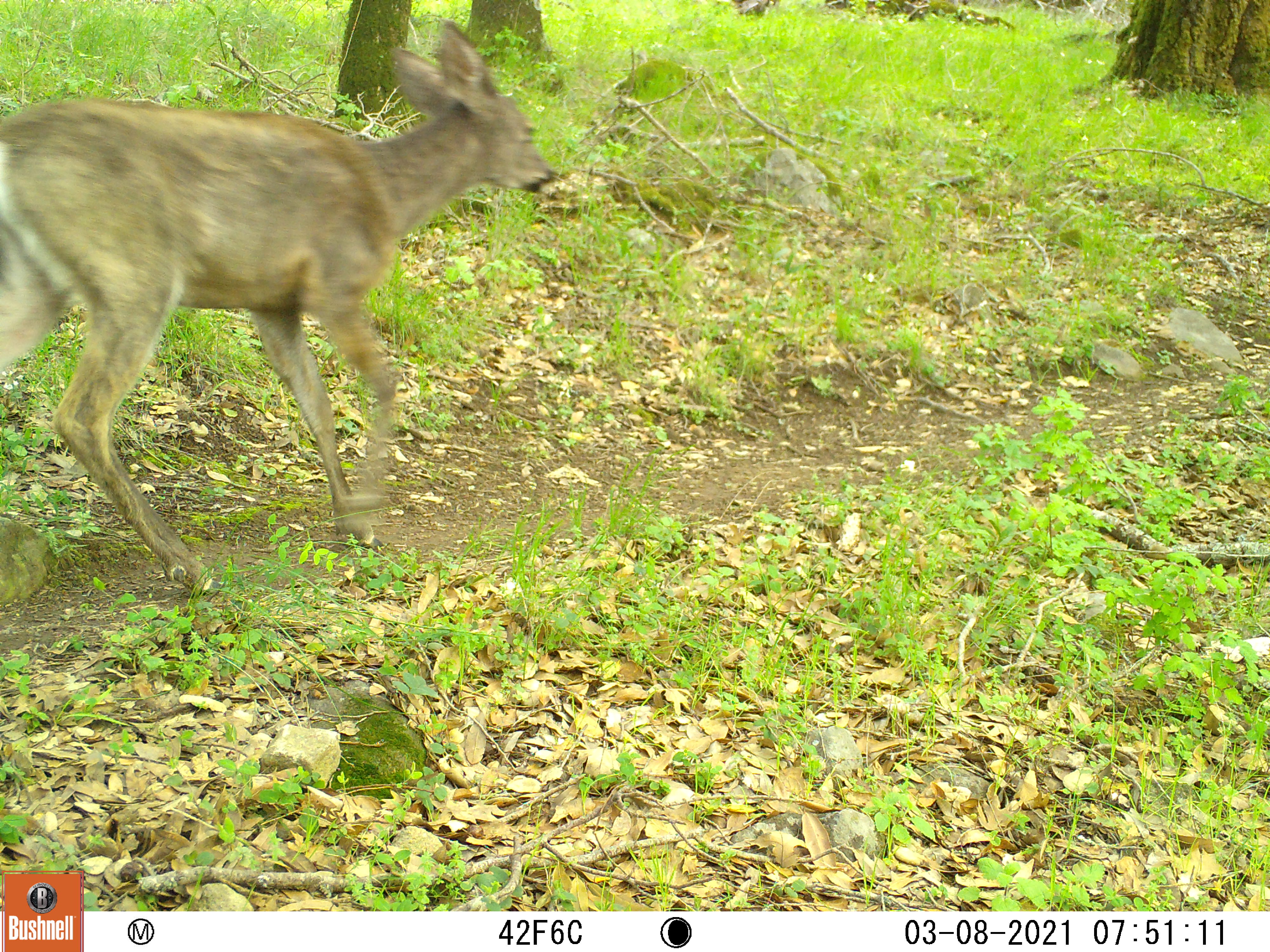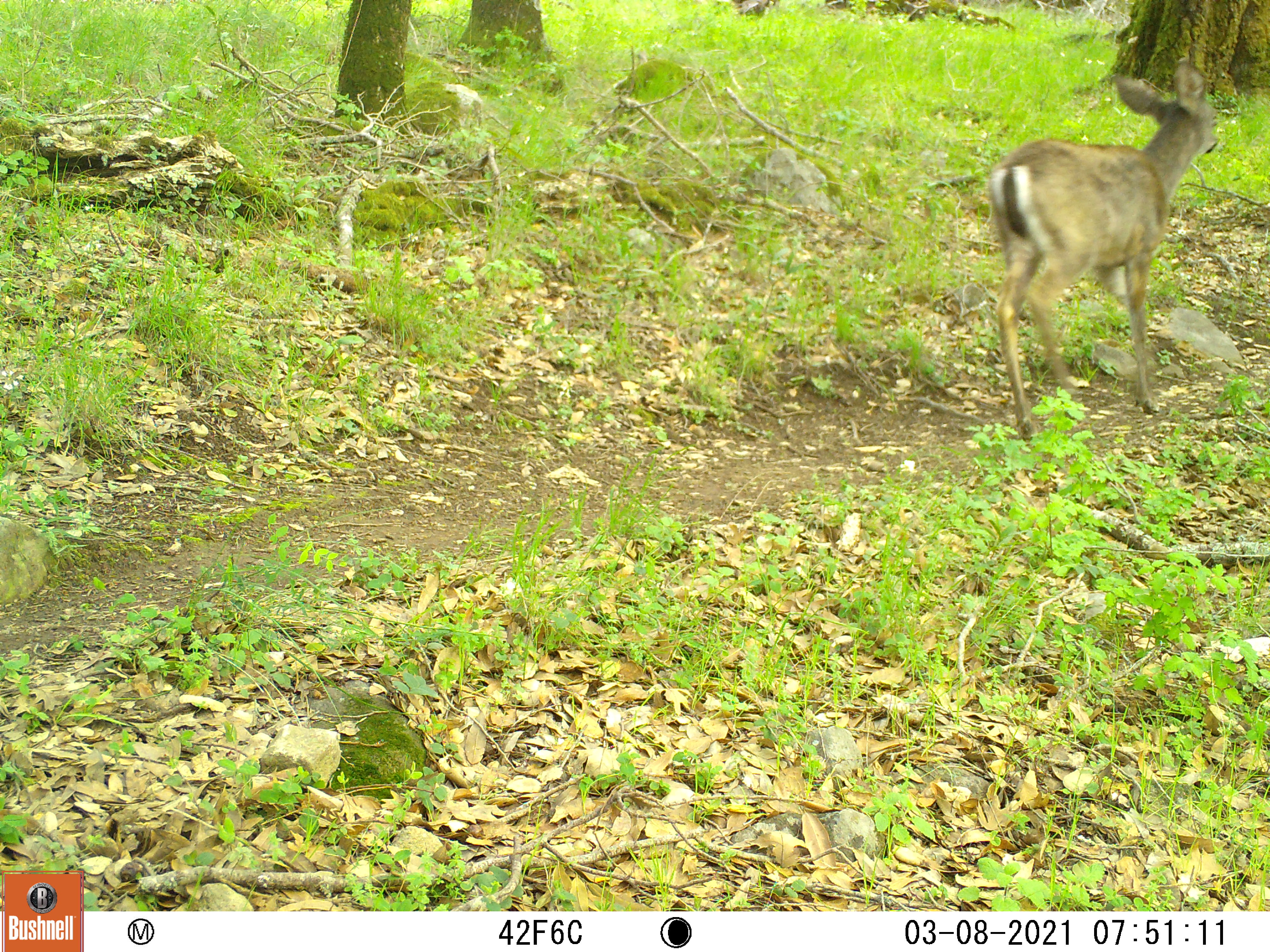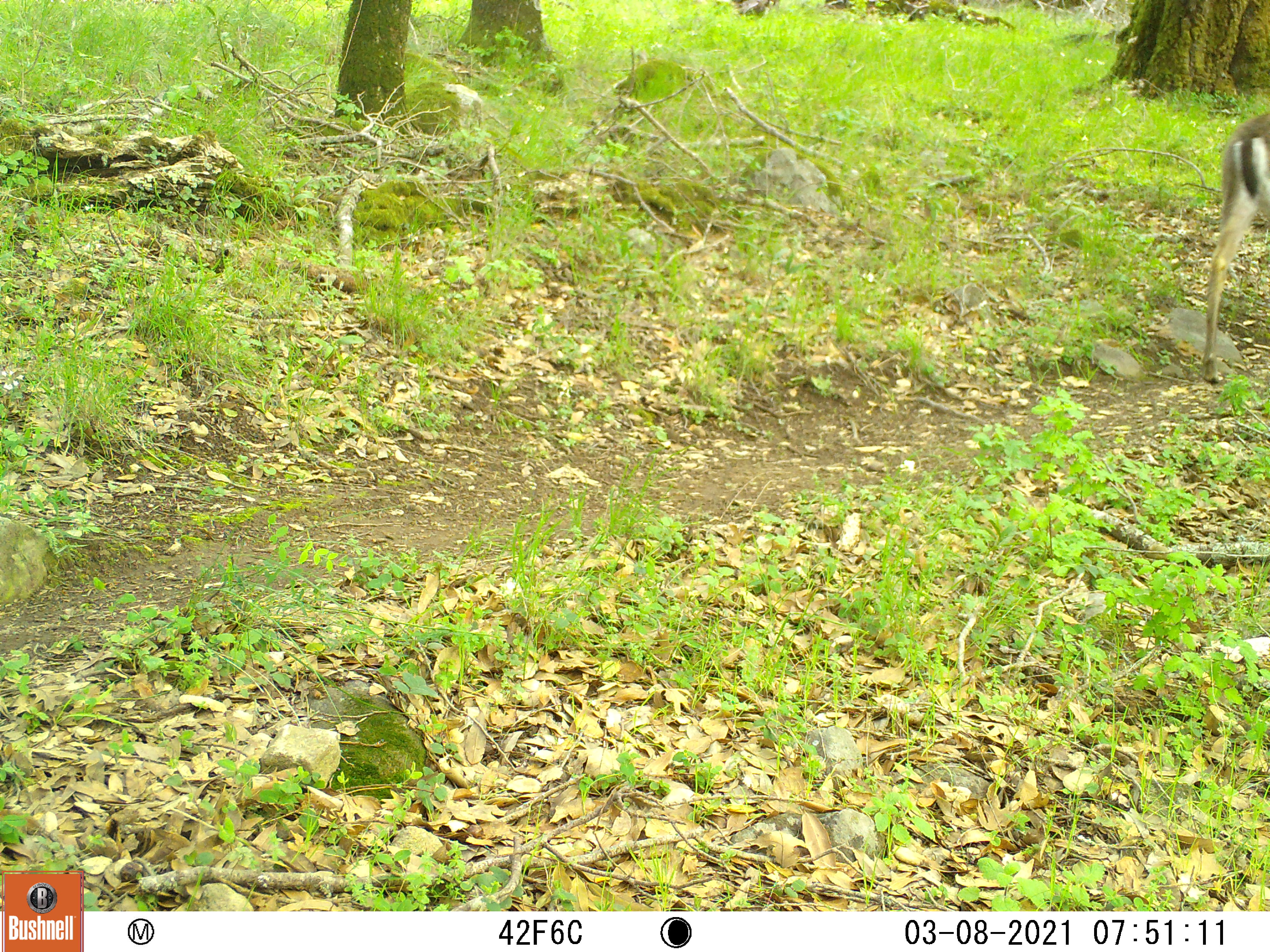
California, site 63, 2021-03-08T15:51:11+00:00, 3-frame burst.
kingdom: Animalia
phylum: Chordata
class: Mammalia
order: Artiodactyla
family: Cervidae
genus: Odocoileus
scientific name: Odocoileus hemionus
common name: mule deer